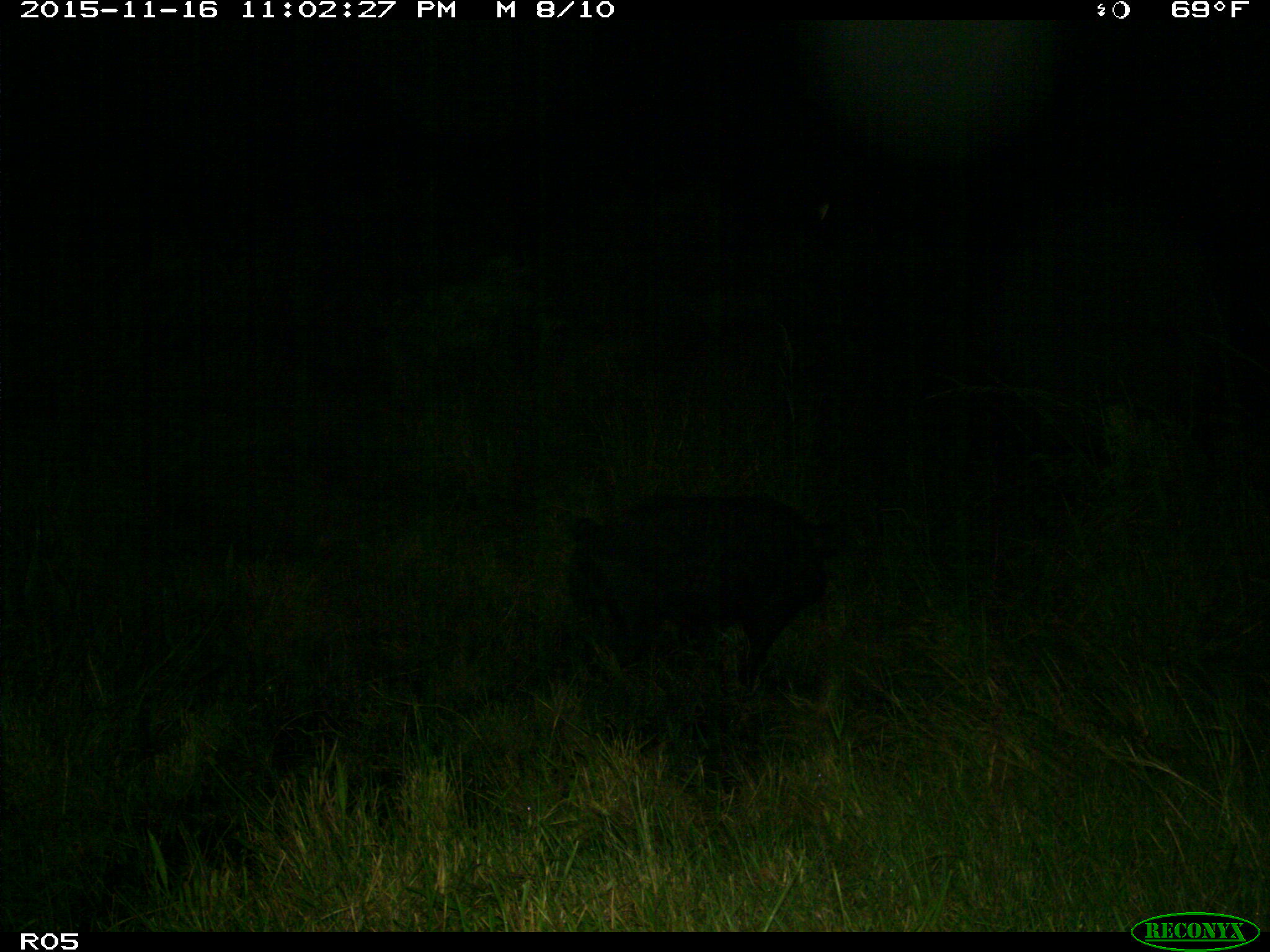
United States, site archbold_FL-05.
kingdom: Animalia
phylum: Chordata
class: Mammalia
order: Artiodactyla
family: Suidae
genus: Sus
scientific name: Sus scrofa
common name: wild boar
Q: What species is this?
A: Sus scrofa (wild boar).